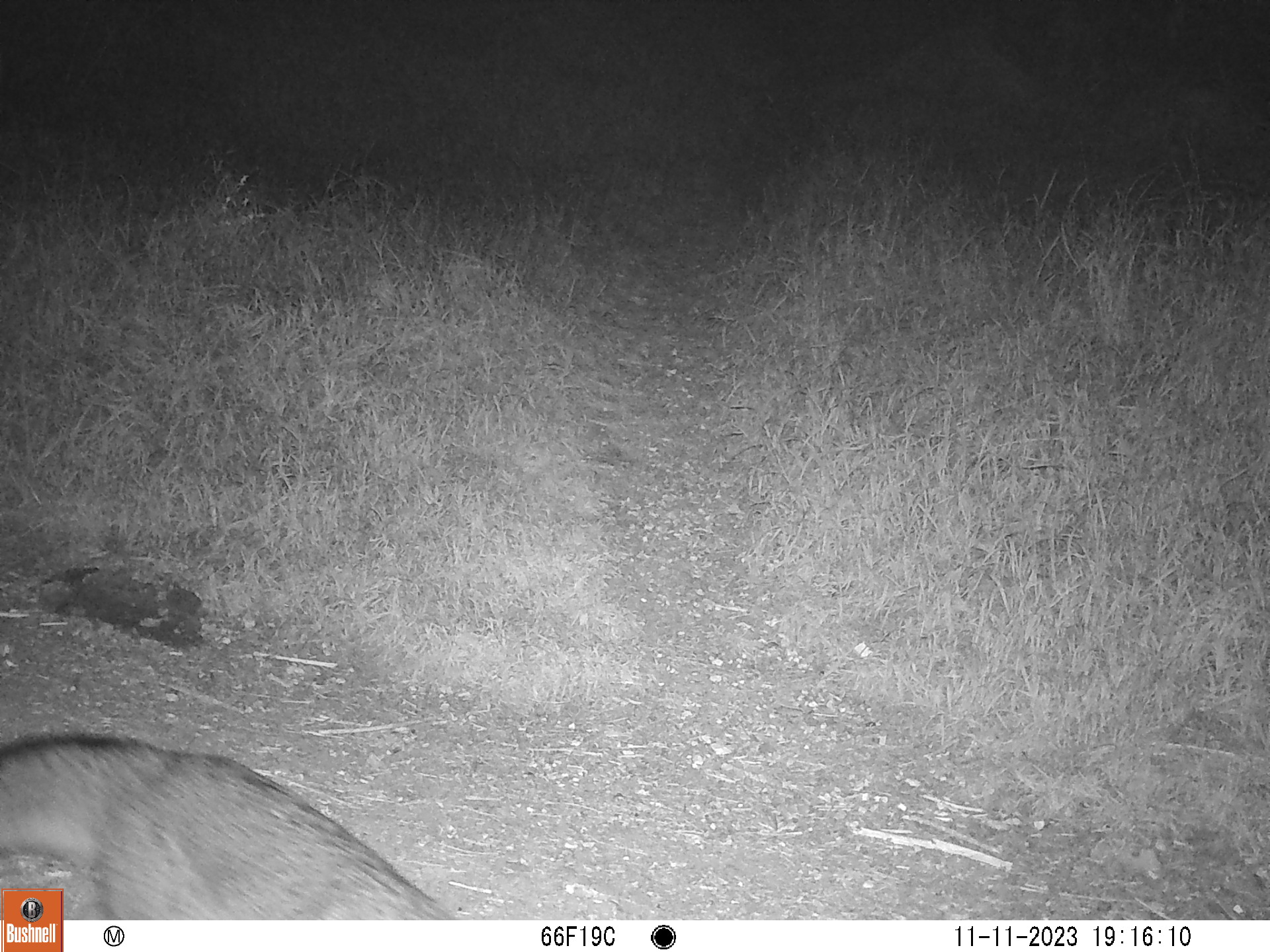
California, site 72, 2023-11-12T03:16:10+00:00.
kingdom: Animalia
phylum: Chordata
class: Mammalia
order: Carnivora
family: Canidae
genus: Urocyon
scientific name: Urocyon cinereoargenteus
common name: gray fox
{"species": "gray fox (Urocyon cinereoargenteus)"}